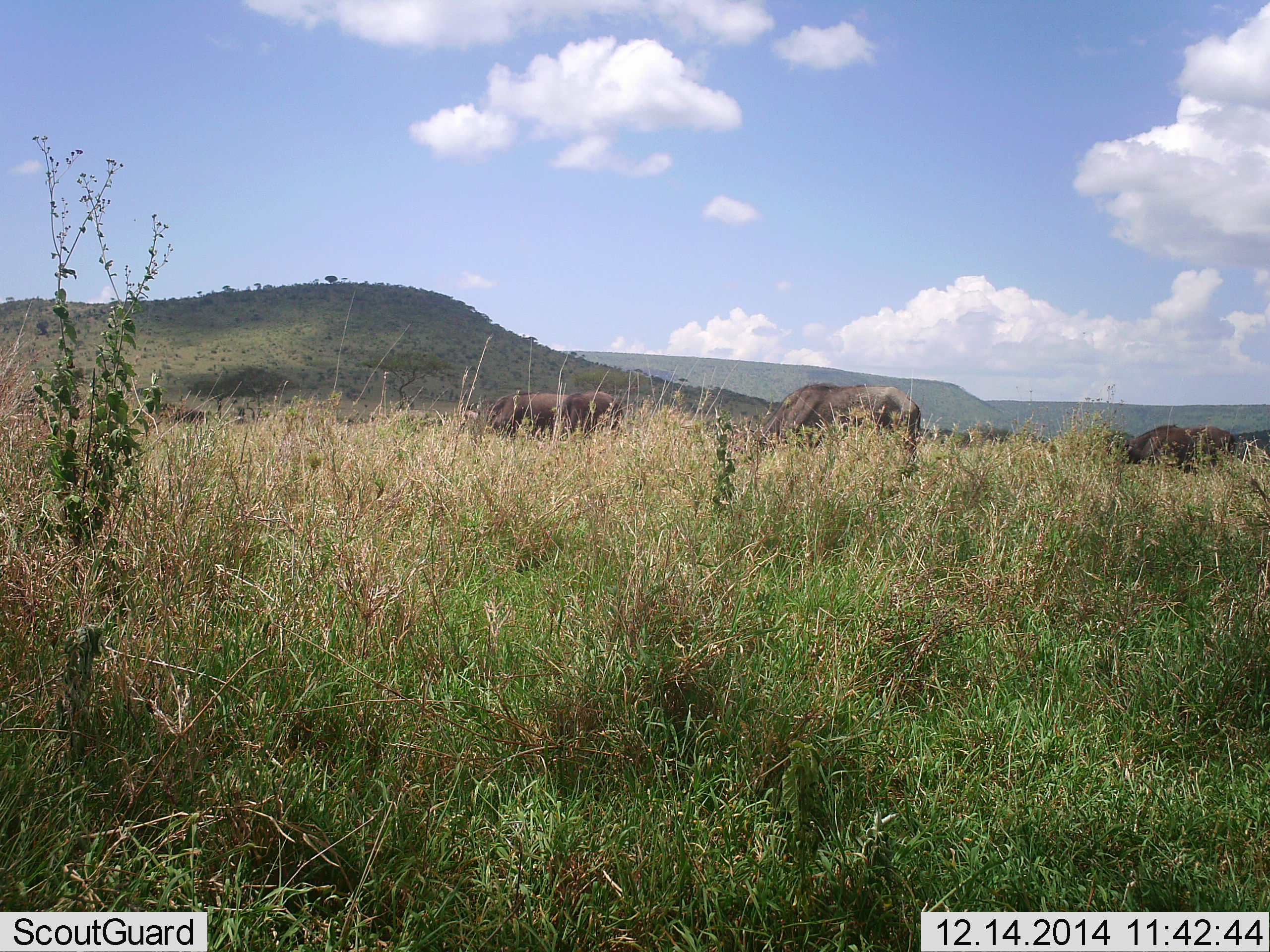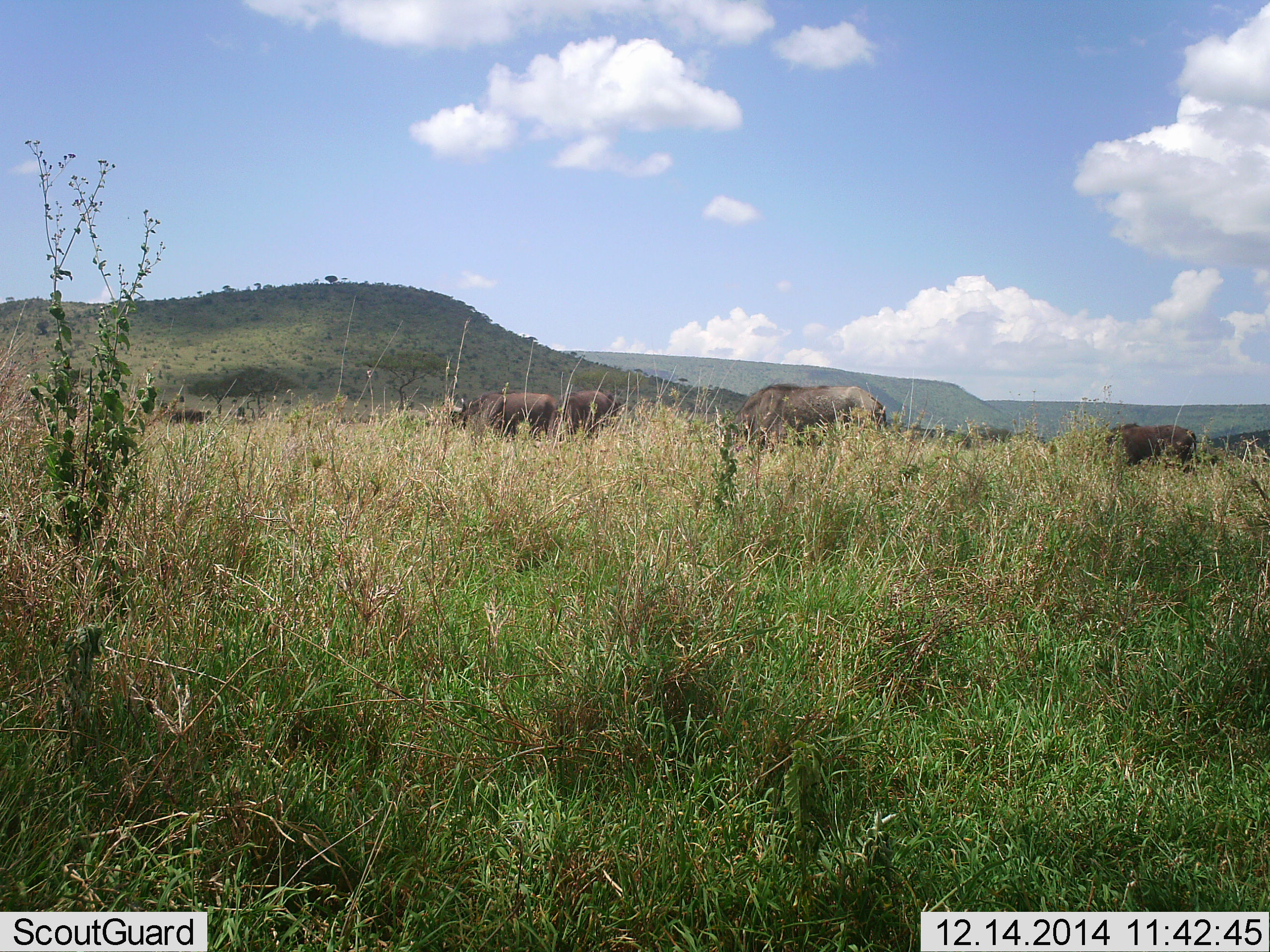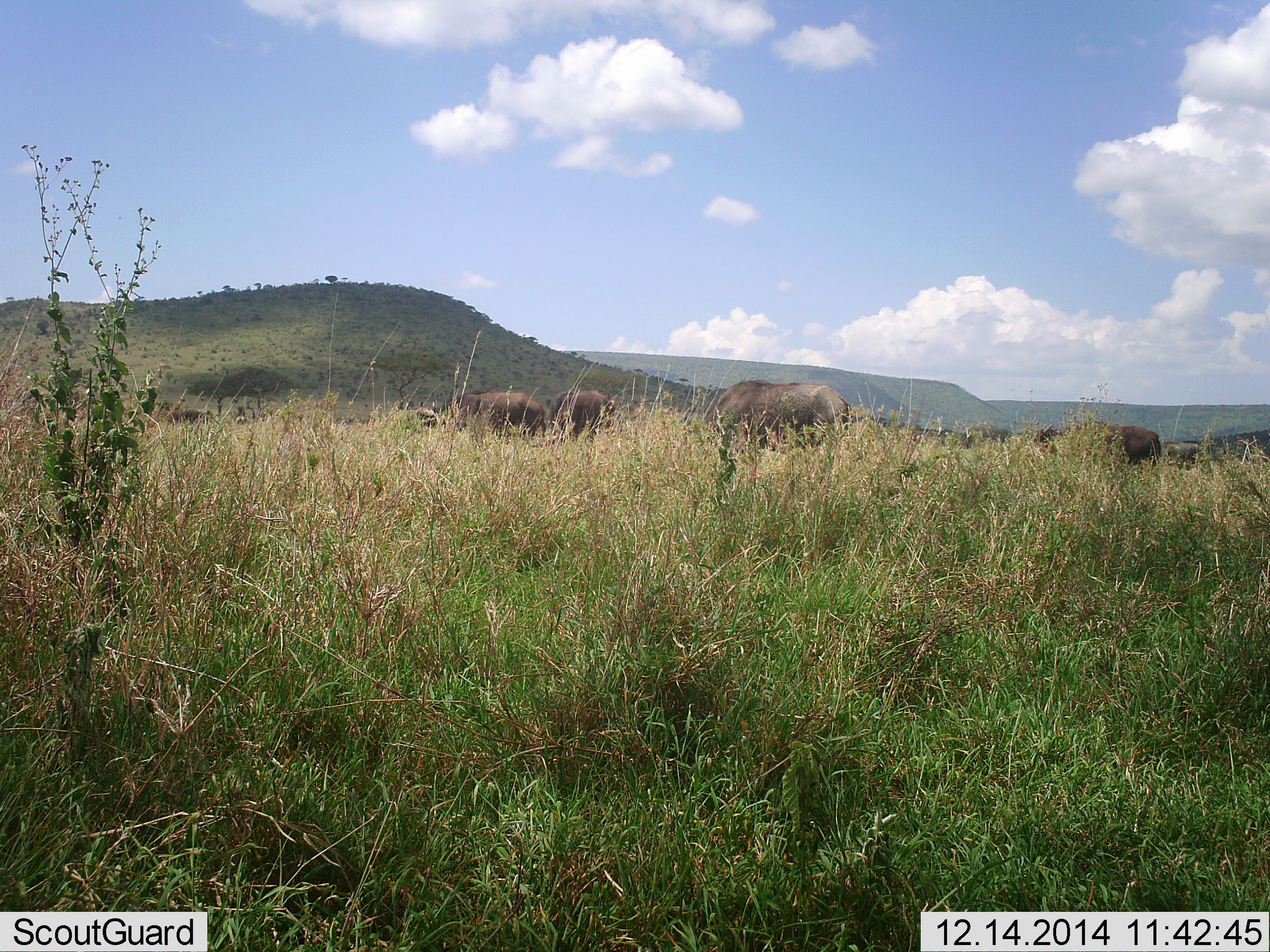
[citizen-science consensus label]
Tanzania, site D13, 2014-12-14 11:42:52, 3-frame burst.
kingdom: Animalia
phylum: Chordata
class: Mammalia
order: Artiodactyla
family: Bovidae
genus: Connochaetes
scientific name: Connochaetes taurinus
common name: blue wildebeest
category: wildebeest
Wildebeest (blue wildebeest) (Connochaetes taurinus), count 6. Behavior (volunteer vote fractions): standing 10%, resting 0%, moving 80%, interacting 0%. Young present (vote fraction): 0%. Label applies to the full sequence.